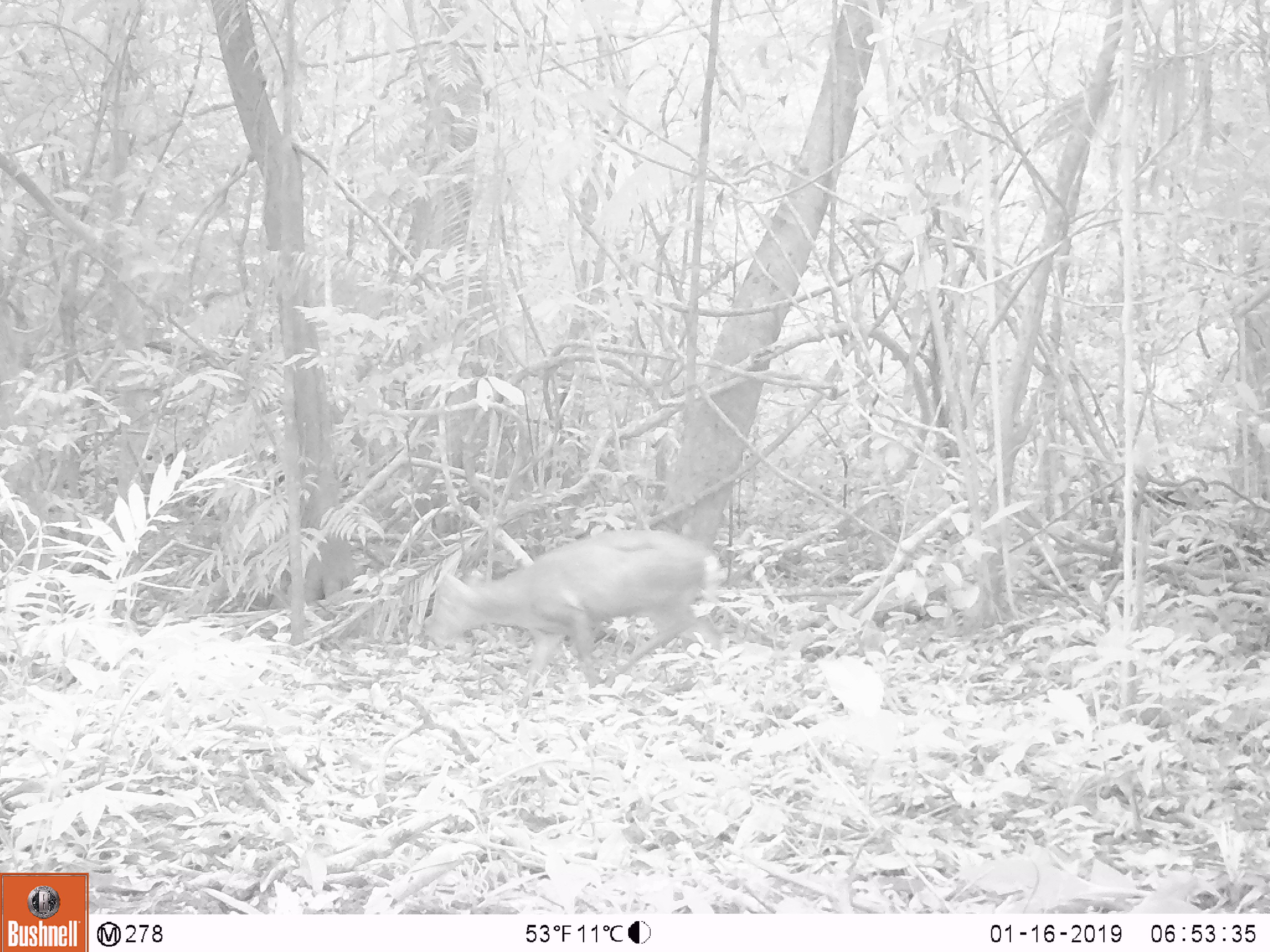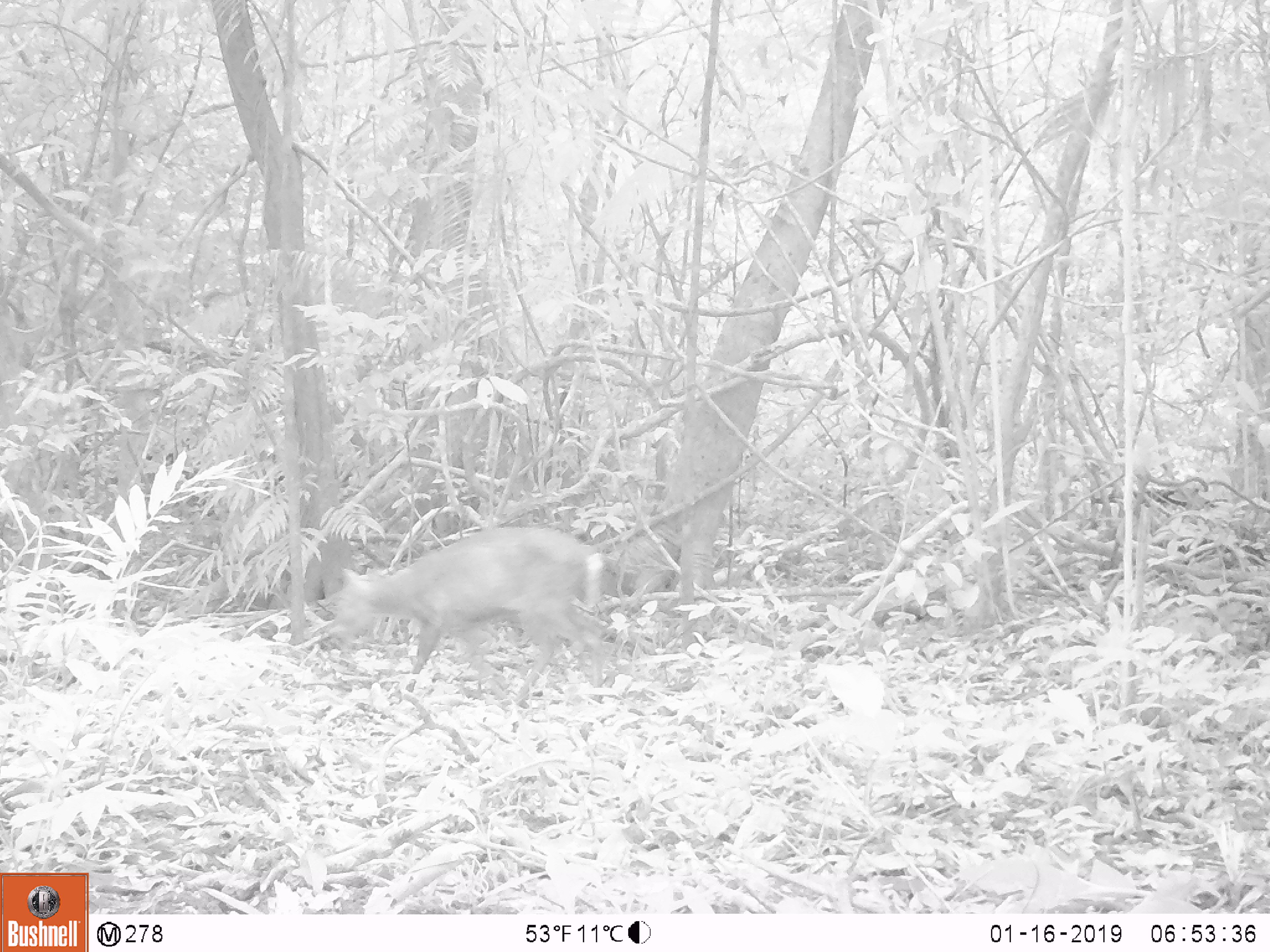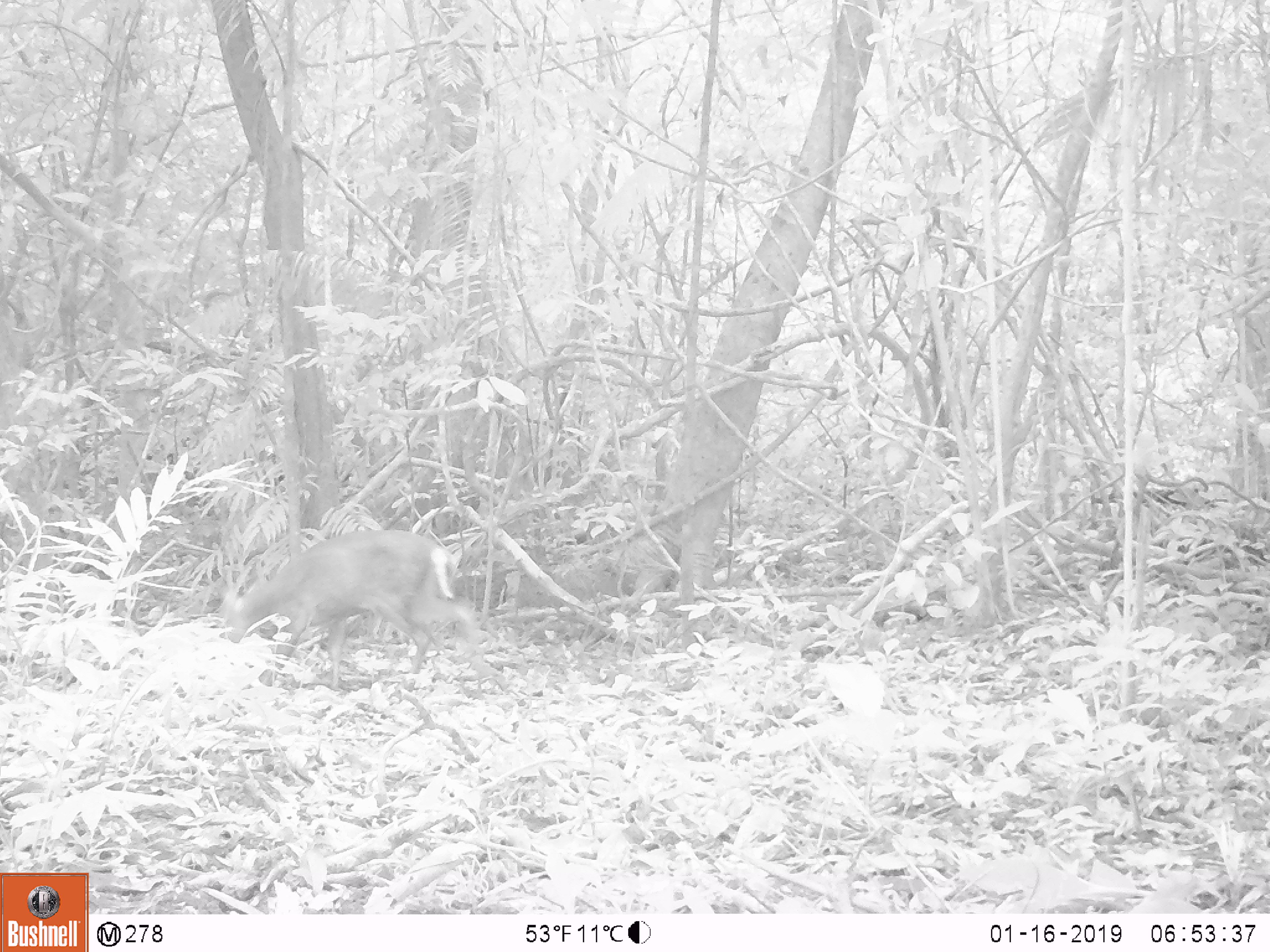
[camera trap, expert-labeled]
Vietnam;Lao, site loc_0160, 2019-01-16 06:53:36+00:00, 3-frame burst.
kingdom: Animalia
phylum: Chordata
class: Mammalia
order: Artiodactyla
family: Cervidae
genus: Muntiacus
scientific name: Muntiacus rooseveltorum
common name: roosevelt's muntjac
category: roosevelts muntjac group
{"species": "roosevelts muntjac group (roosevelt's muntjac) (Muntiacus rooseveltorum)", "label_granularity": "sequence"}